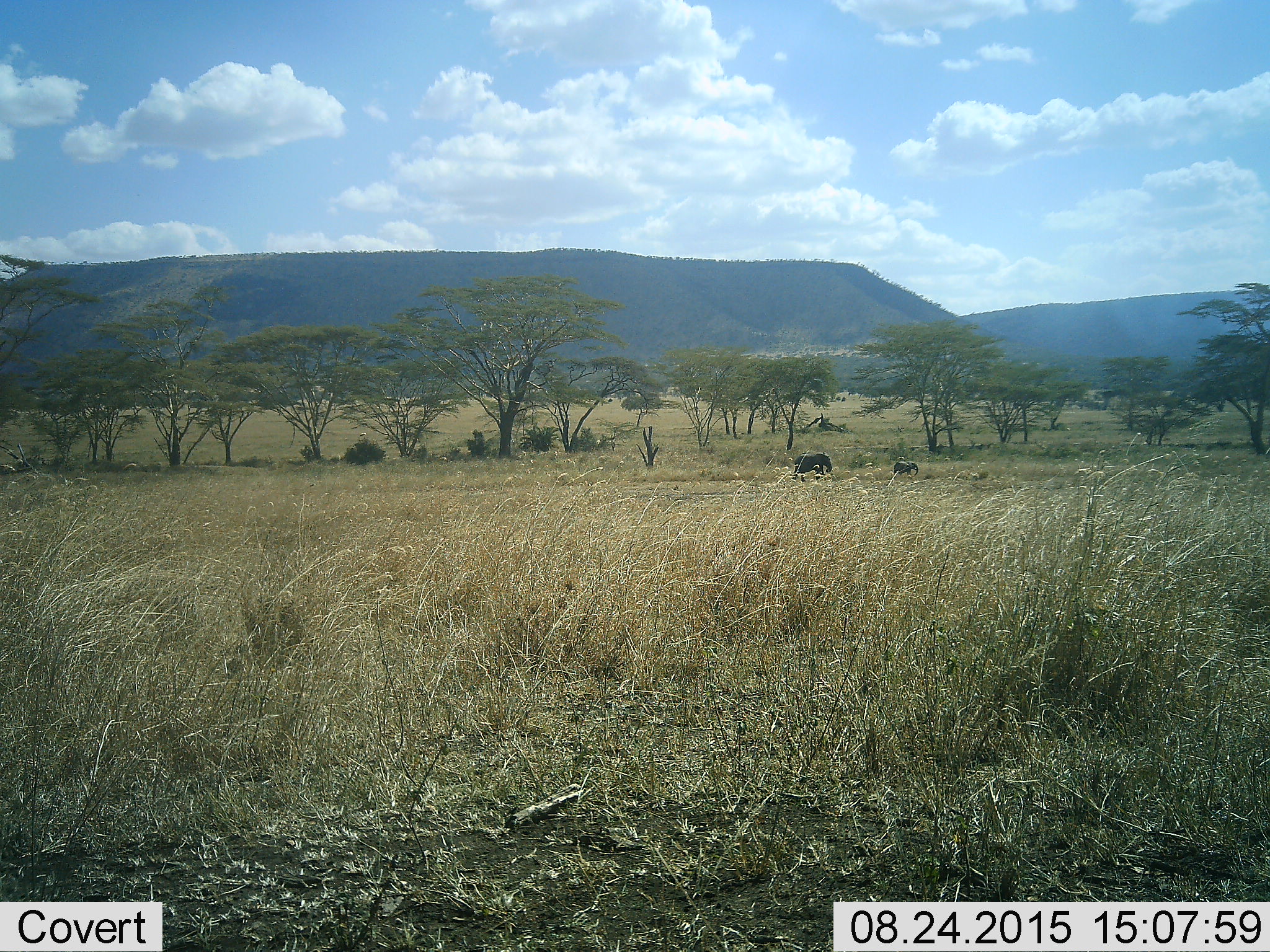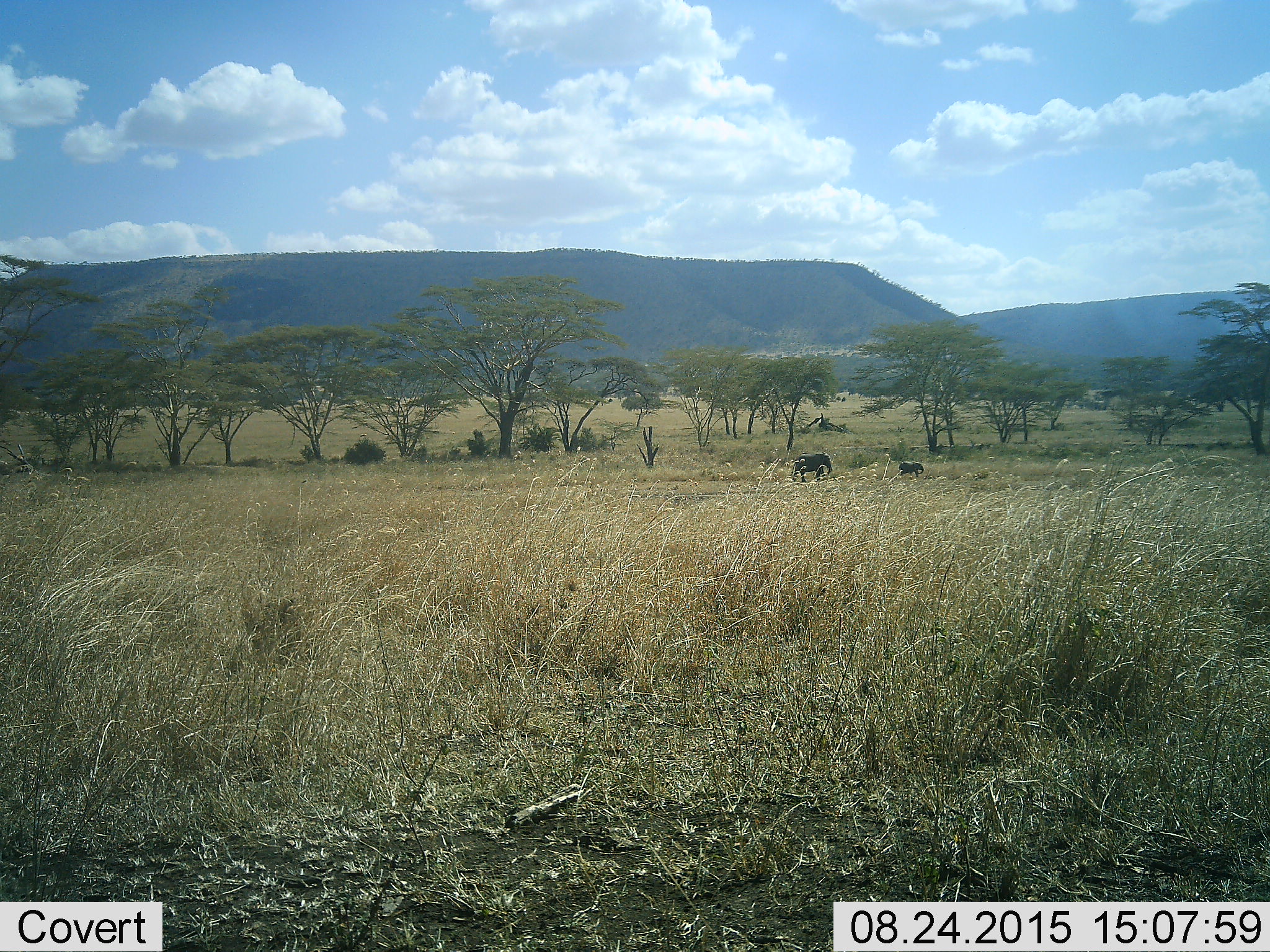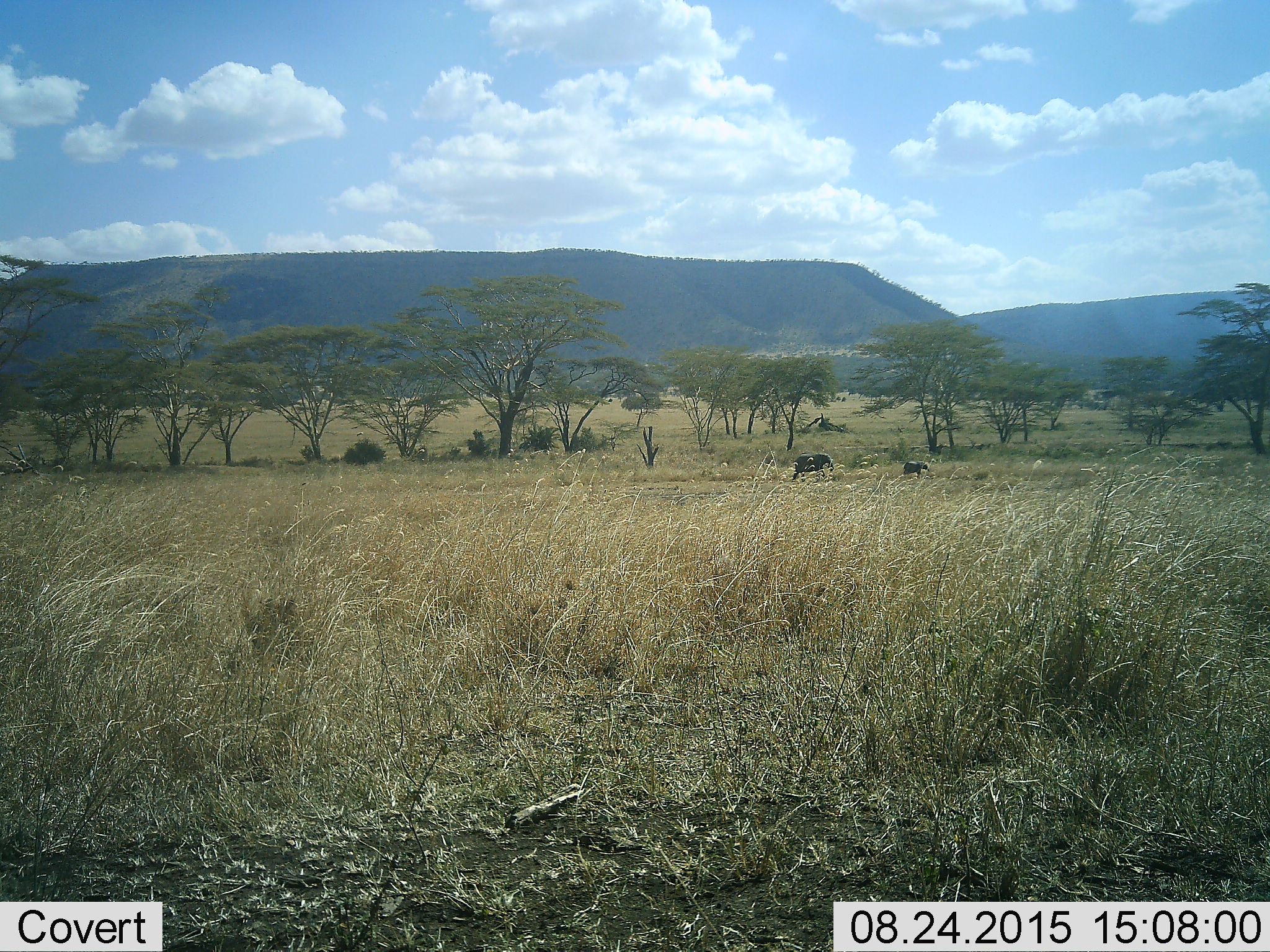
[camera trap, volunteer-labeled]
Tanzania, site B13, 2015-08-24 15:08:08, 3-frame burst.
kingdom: Animalia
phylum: Chordata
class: Mammalia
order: Proboscidea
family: Elephantidae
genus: Loxodonta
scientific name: Loxodonta africana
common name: african bush elephant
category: elephant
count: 2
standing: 20%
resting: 0%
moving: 80%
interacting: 13%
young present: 87%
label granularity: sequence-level